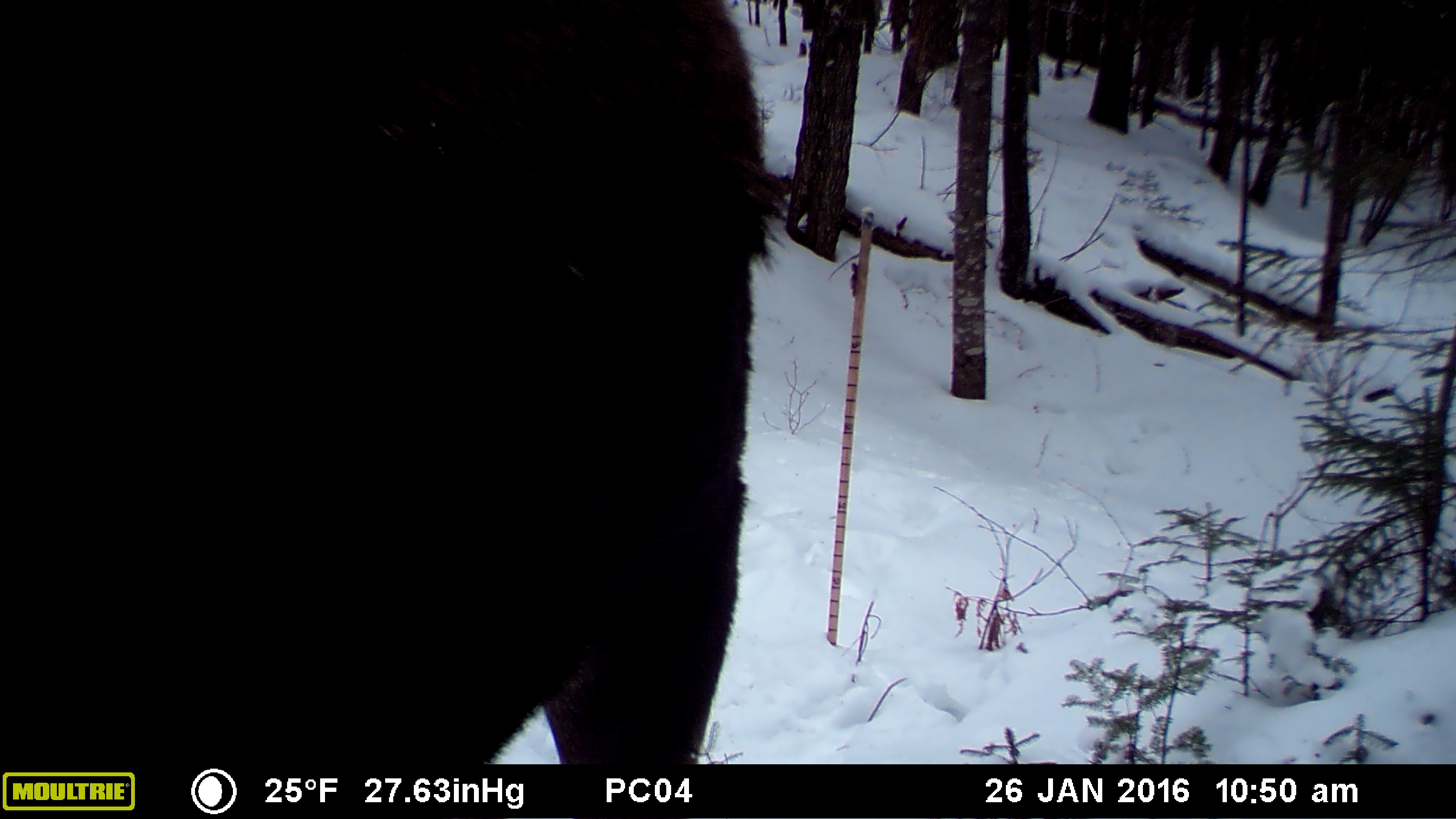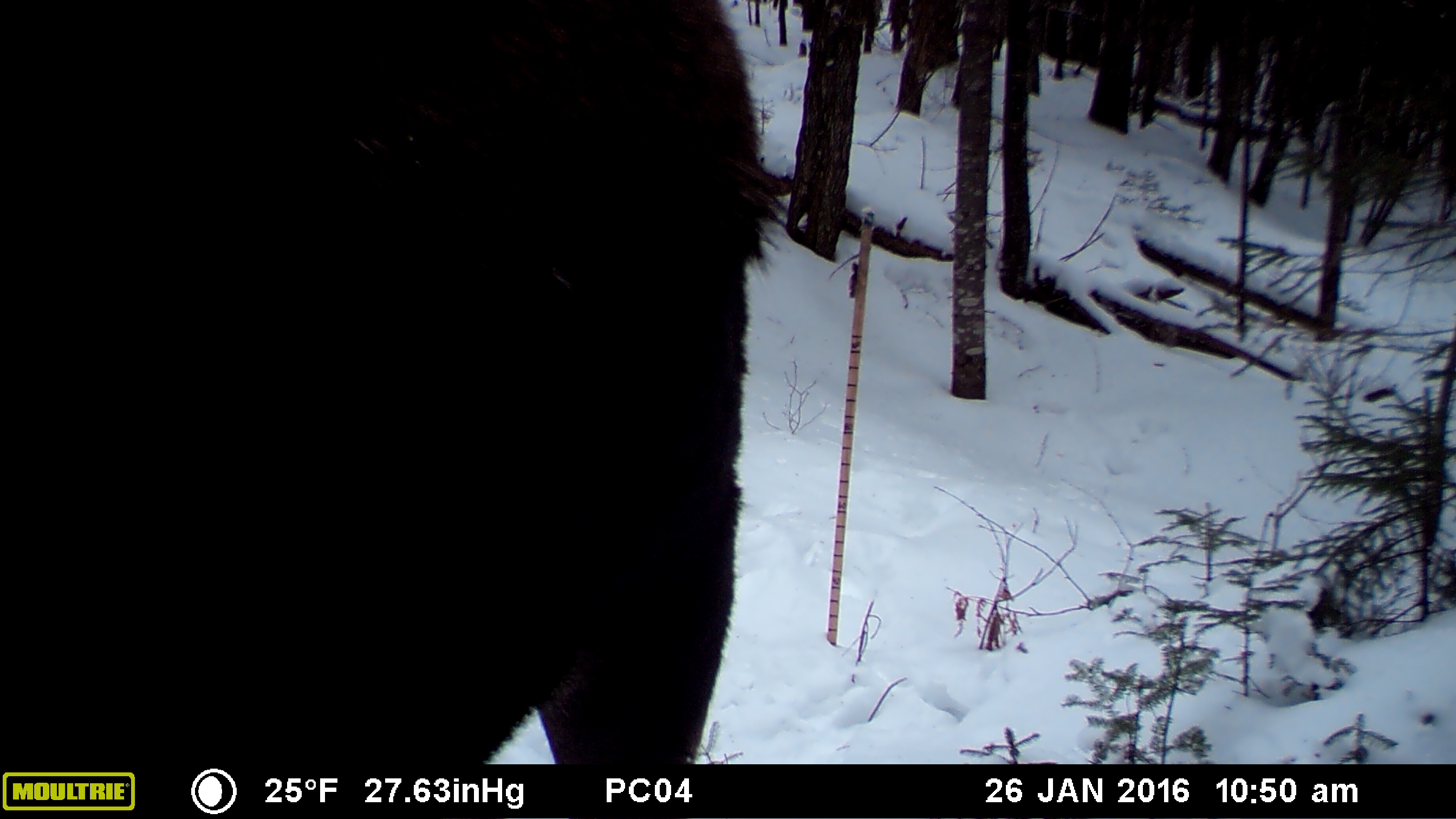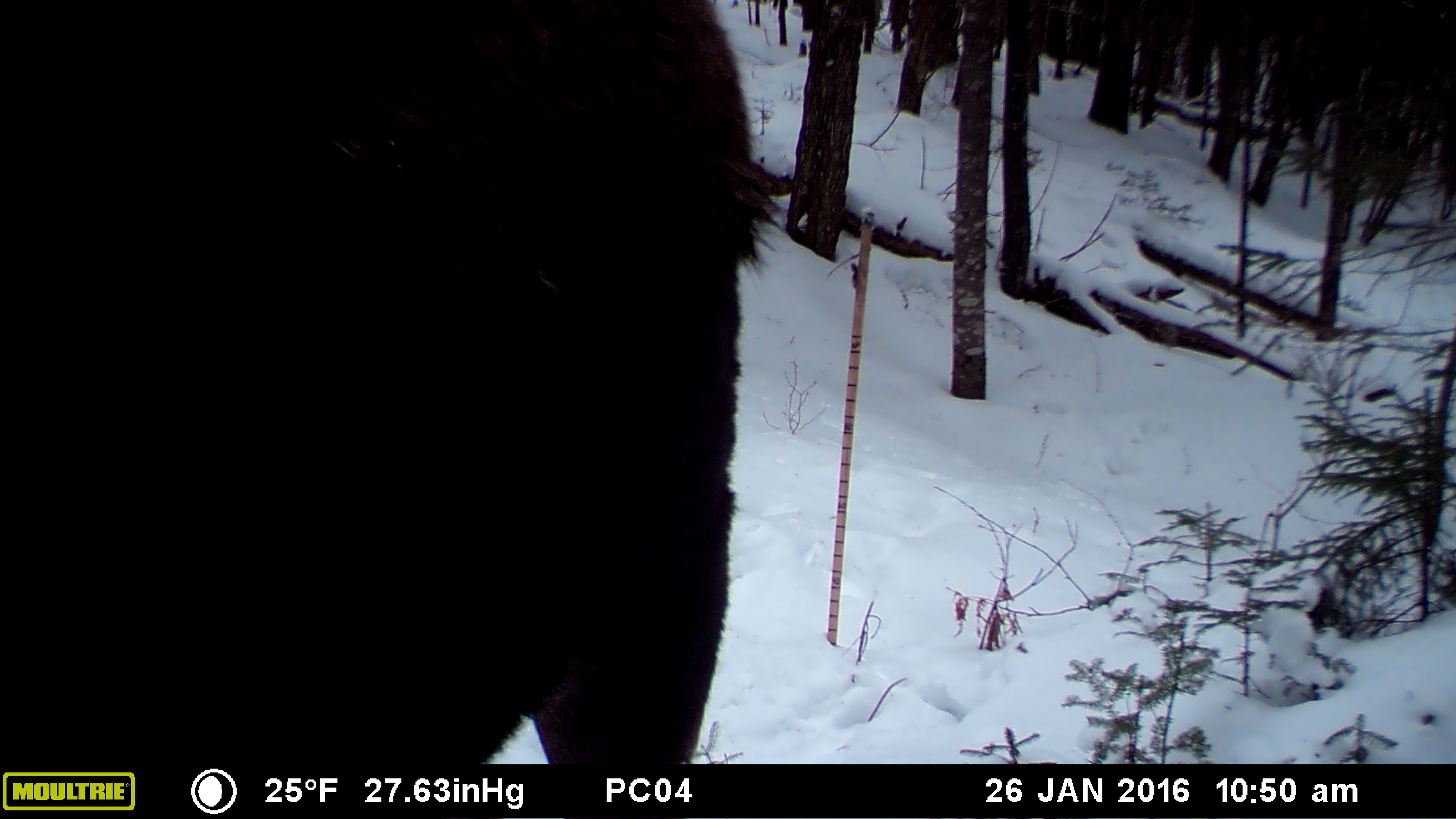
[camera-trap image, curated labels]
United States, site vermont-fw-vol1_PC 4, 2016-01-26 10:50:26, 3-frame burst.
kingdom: Animalia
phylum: Chordata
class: Mammalia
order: Artiodactyla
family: Cervidae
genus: Alces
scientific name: Alces alces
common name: moose